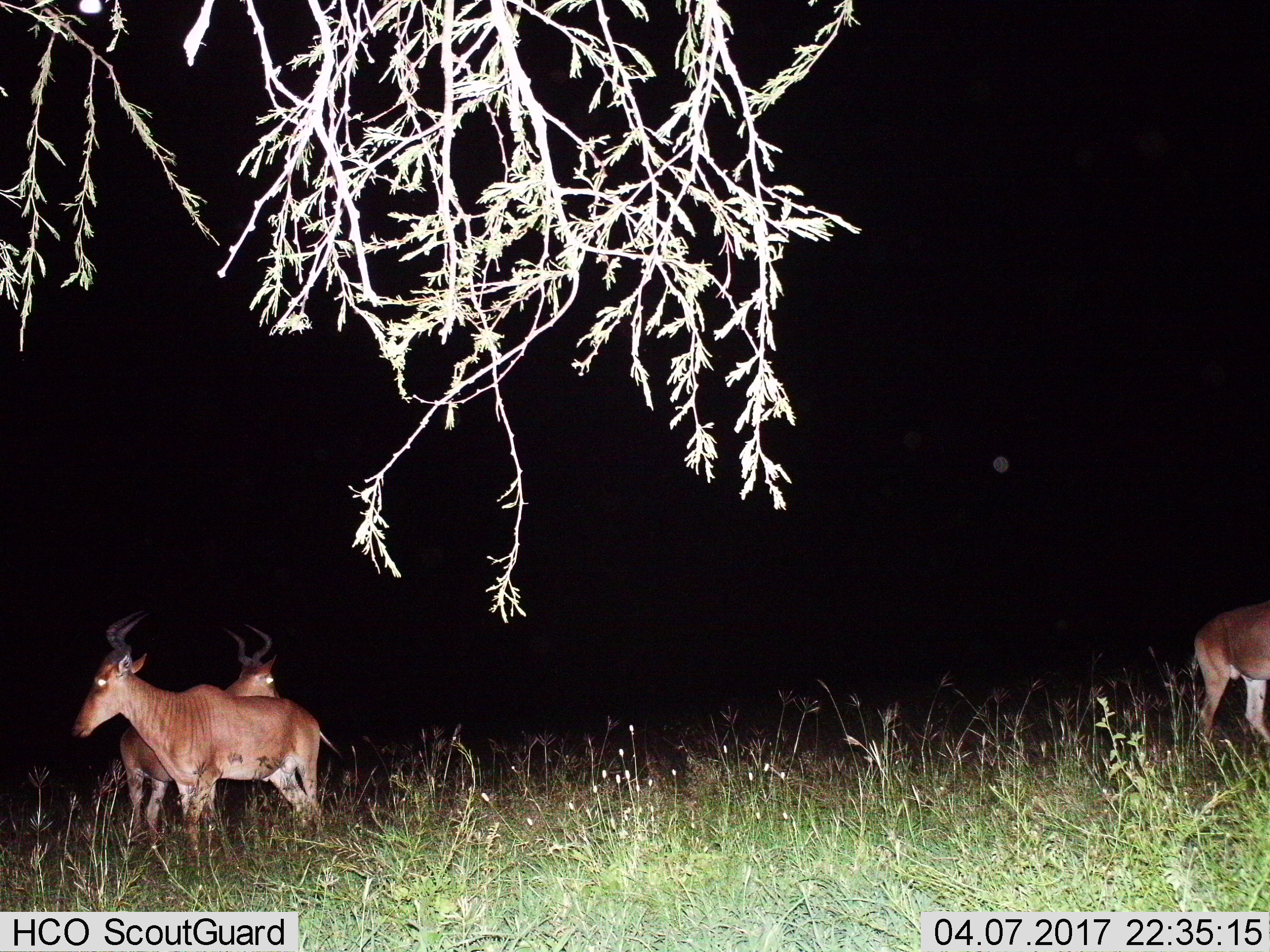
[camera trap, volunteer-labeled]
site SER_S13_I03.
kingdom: Animalia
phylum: Chordata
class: Mammalia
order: Artiodactyla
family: Bovidae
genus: Alcelaphus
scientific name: Alcelaphus buselaphus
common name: hartebeest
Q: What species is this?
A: Hartebeest (Alcelaphus buselaphus).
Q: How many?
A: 3.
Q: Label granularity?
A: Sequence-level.